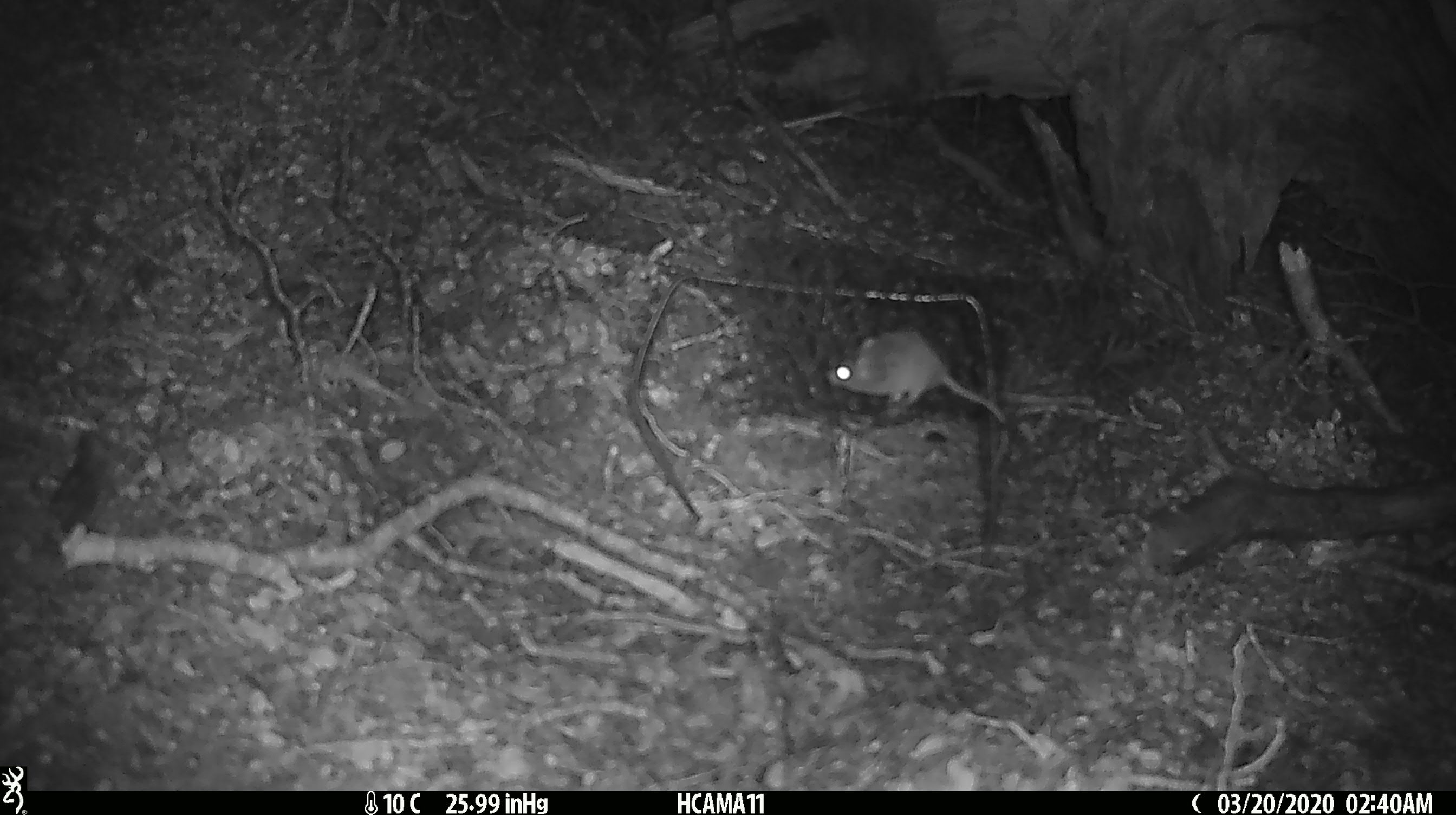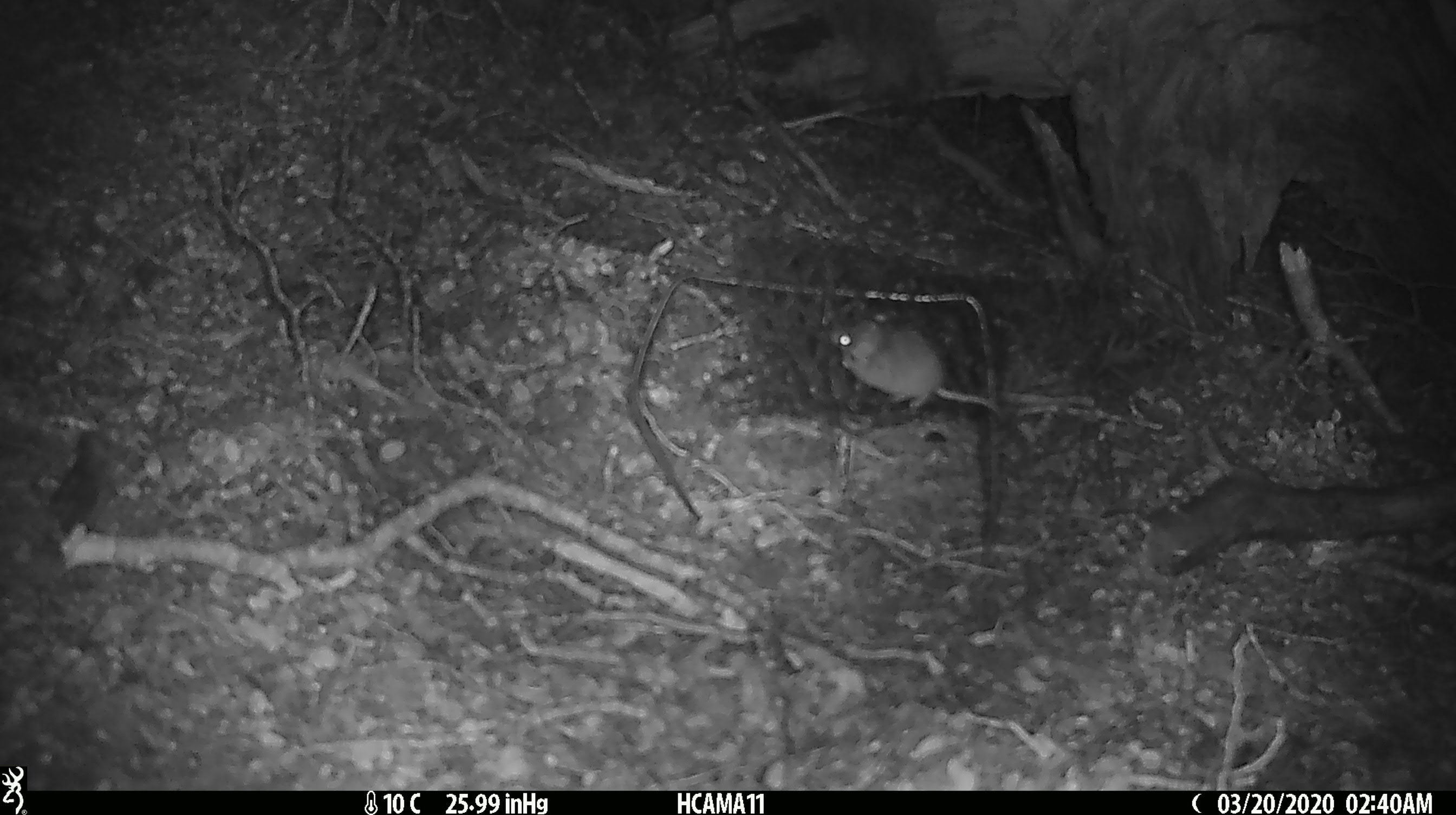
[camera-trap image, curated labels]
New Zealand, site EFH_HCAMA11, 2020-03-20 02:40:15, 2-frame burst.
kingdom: Animalia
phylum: Chordata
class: Mammalia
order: Rodentia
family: Muridae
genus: Mus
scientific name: Mus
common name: mouse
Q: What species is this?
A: Mouse (Mus).